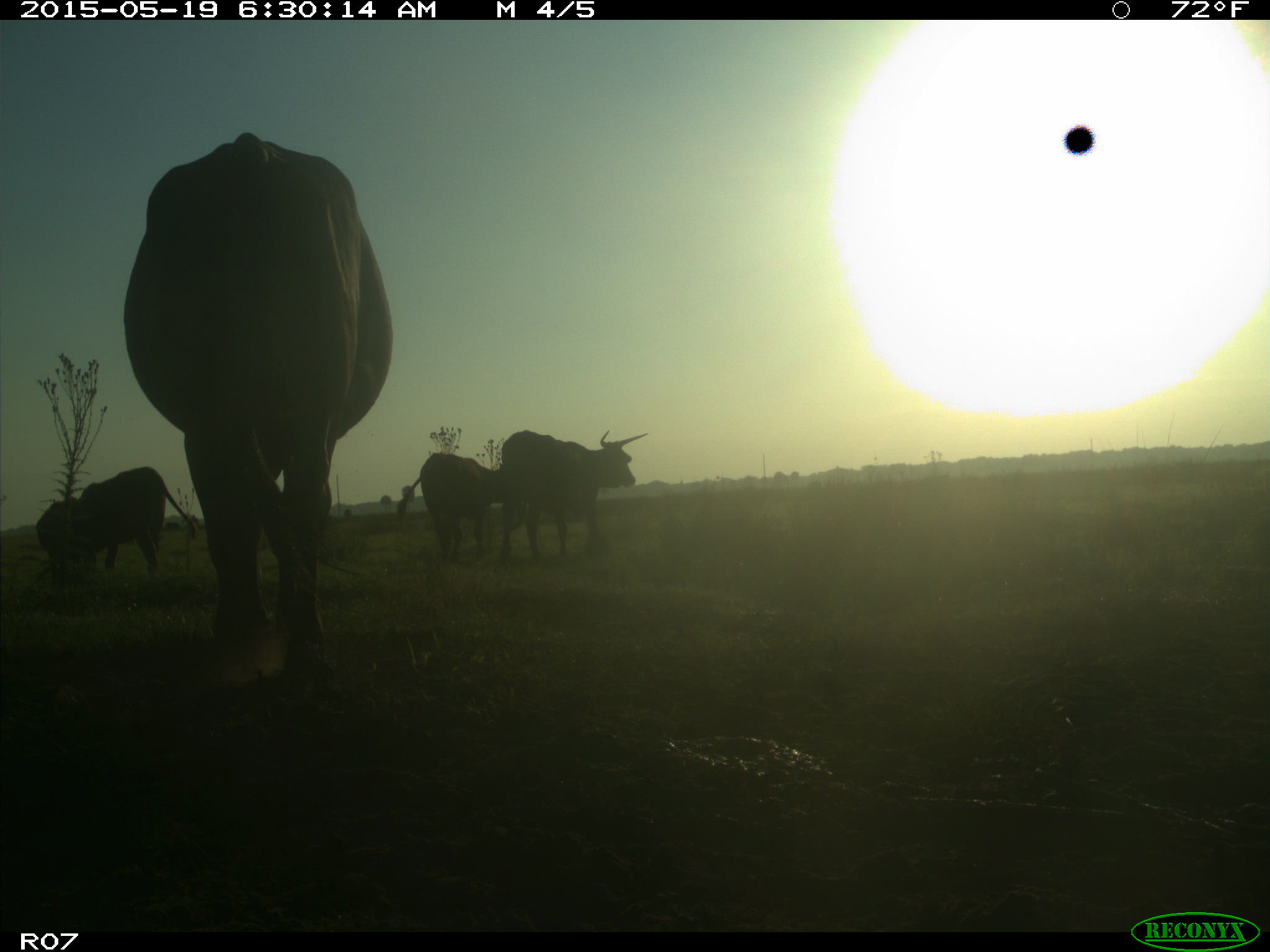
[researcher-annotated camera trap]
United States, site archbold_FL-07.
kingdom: Animalia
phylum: Chordata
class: Mammalia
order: Artiodactyla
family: Bovidae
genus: Bos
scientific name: Bos taurus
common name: domestic cow